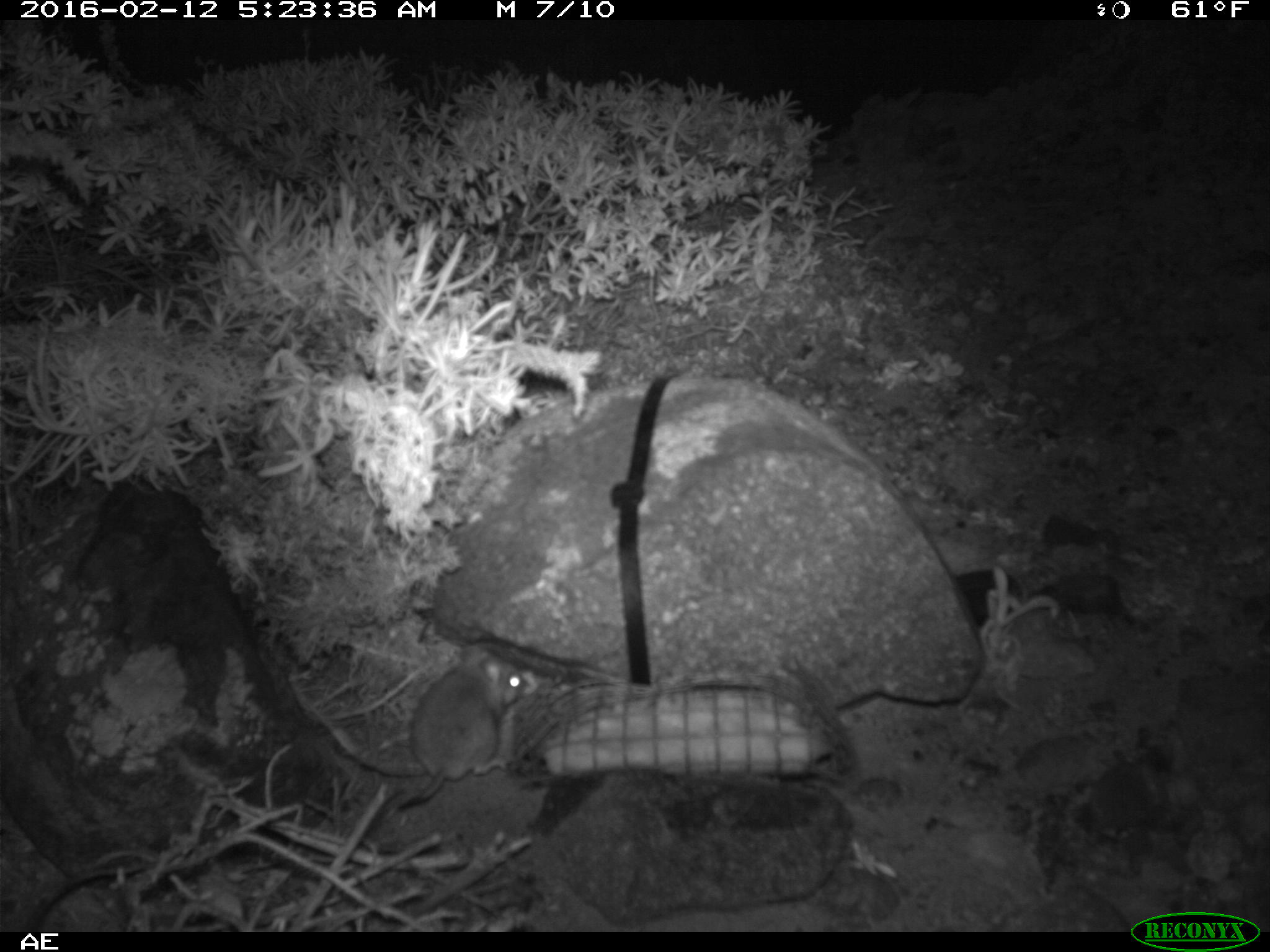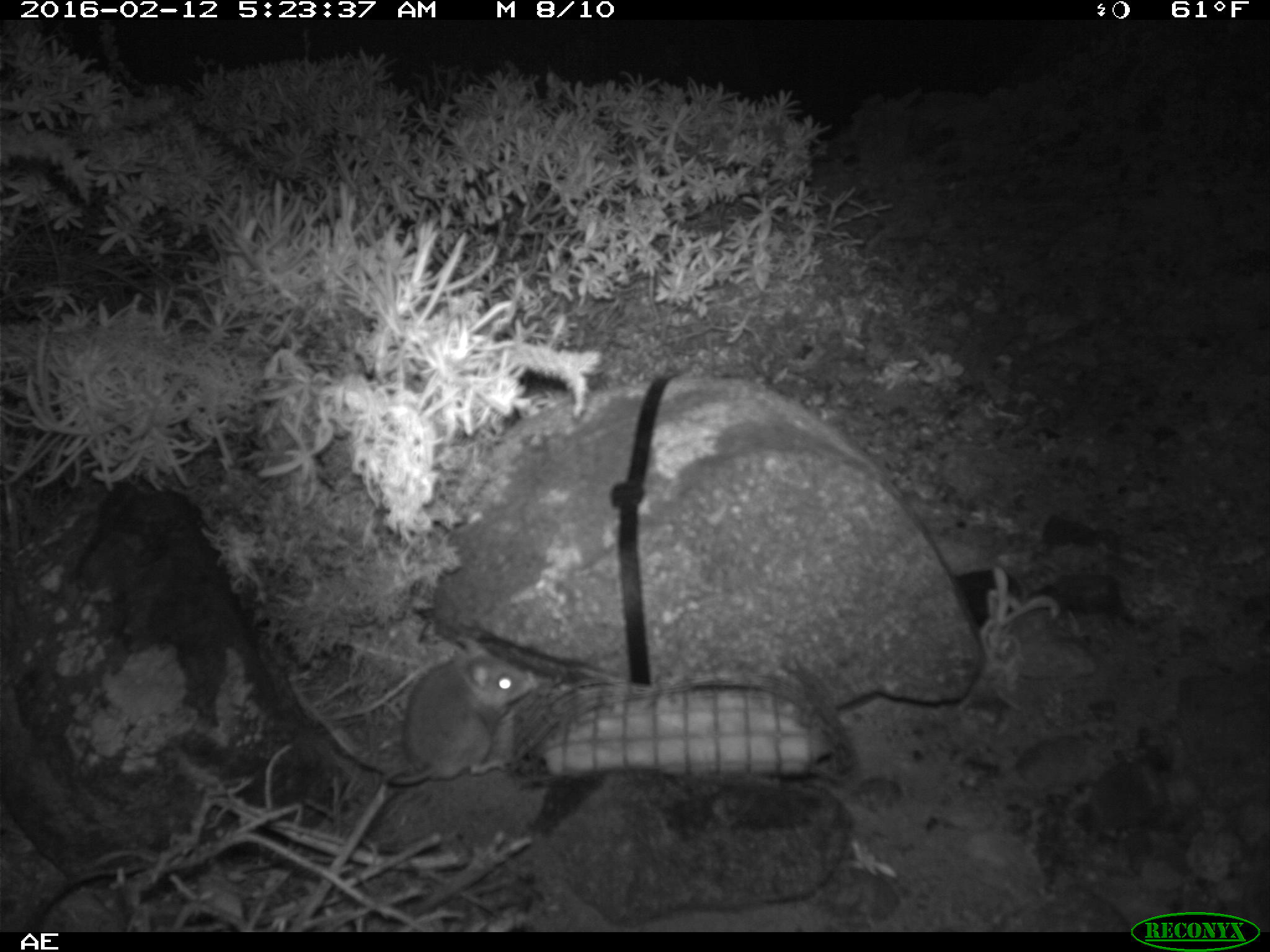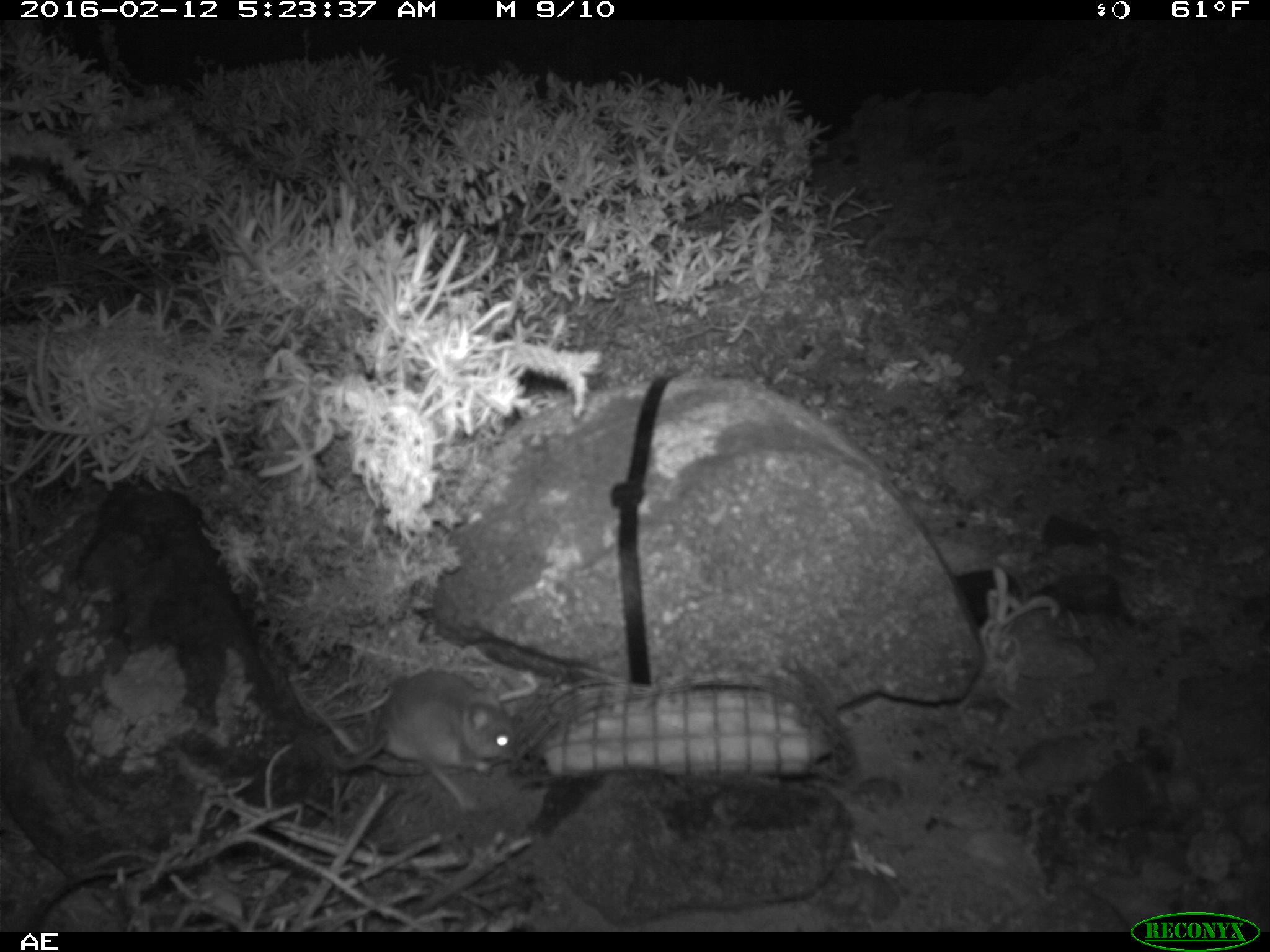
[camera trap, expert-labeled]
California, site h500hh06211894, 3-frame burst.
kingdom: Animalia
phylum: Chordata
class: Mammalia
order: Rodentia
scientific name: Rodentia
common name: rodent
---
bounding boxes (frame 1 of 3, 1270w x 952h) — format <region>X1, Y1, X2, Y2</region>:
rodent: <region>399, 647, 528, 809</region>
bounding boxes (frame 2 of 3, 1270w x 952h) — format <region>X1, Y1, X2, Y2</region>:
rodent: <region>386, 635, 533, 787</region>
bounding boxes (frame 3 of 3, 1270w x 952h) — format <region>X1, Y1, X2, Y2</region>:
rodent: <region>332, 674, 517, 772</region>